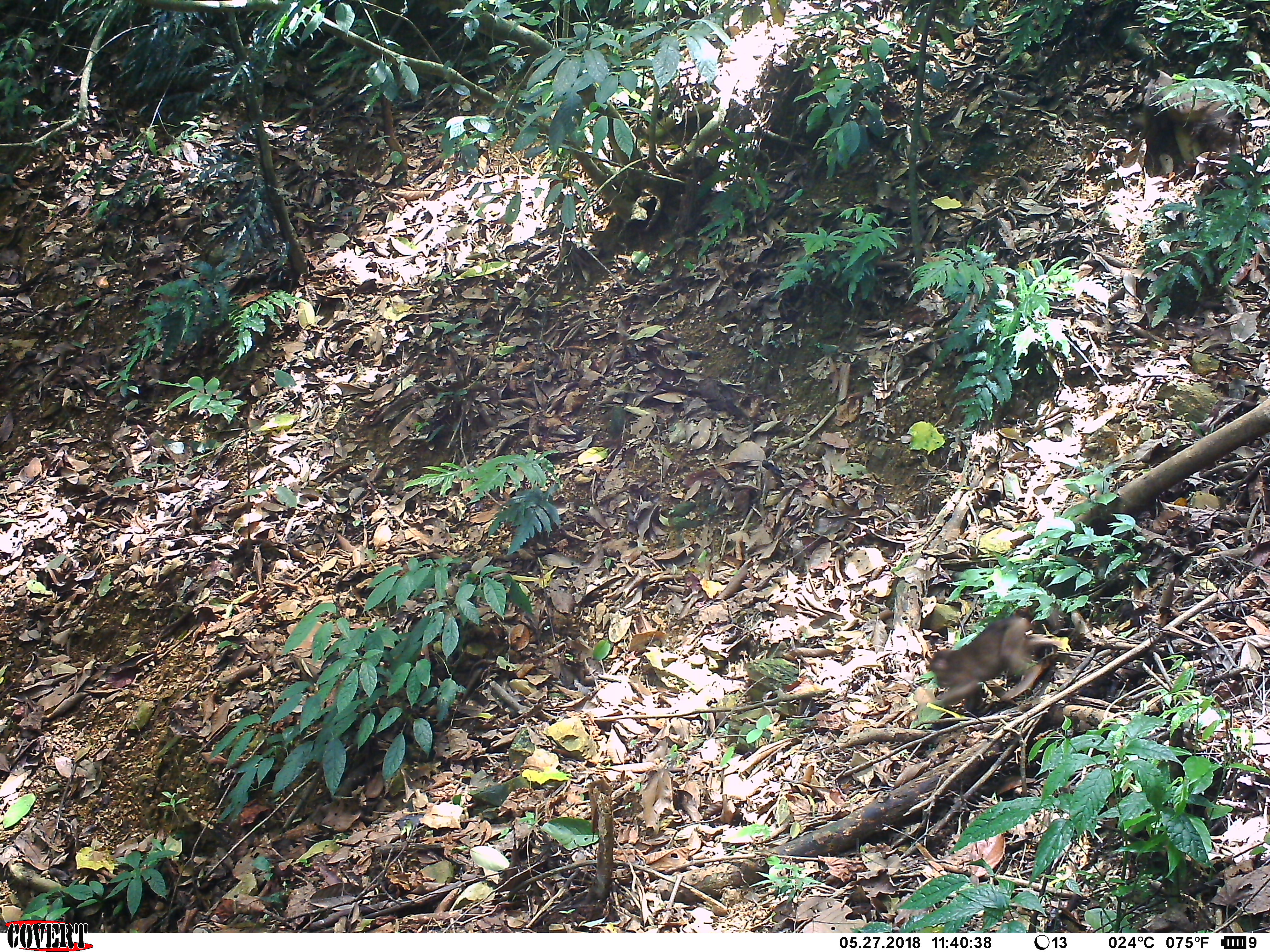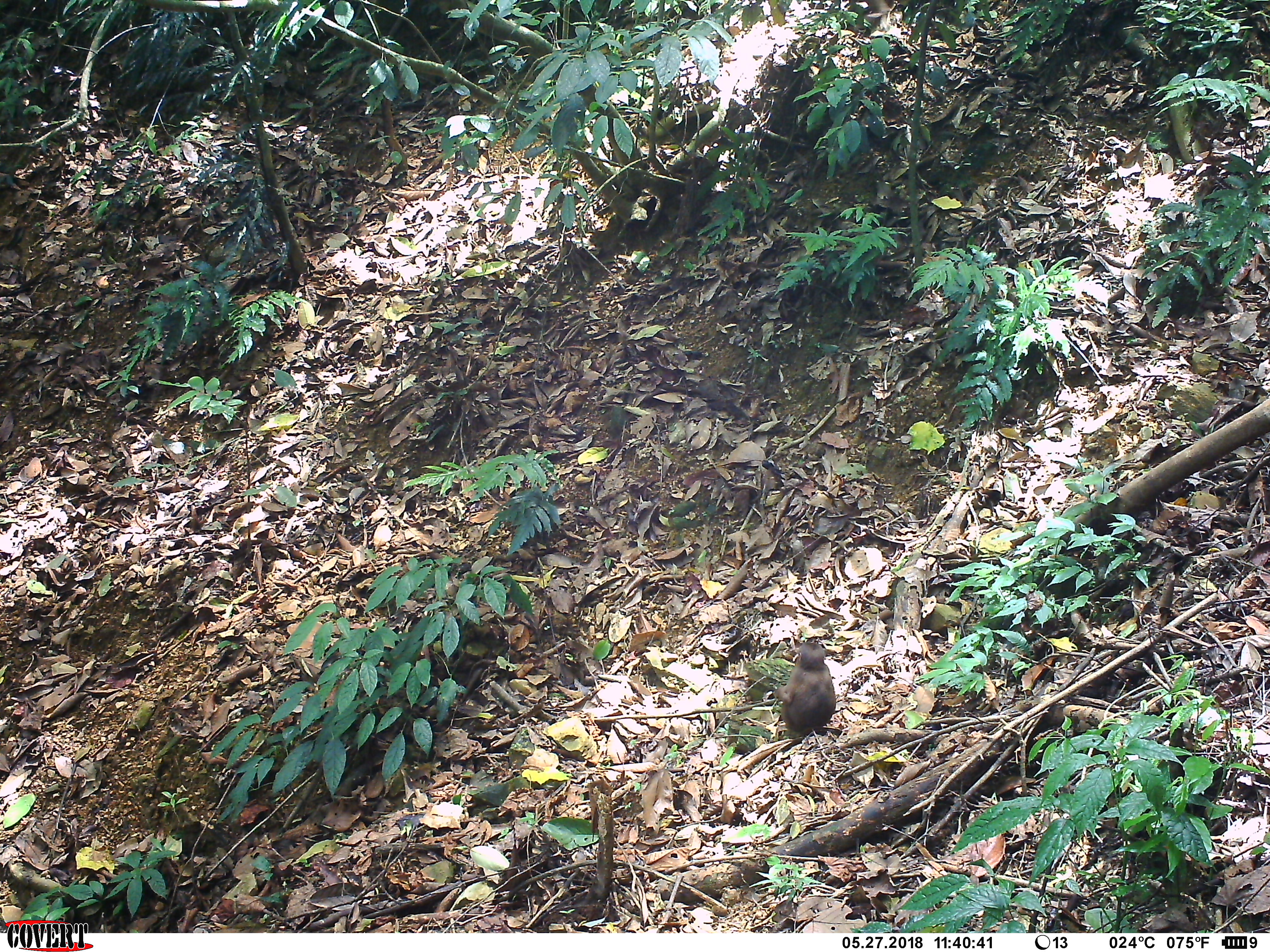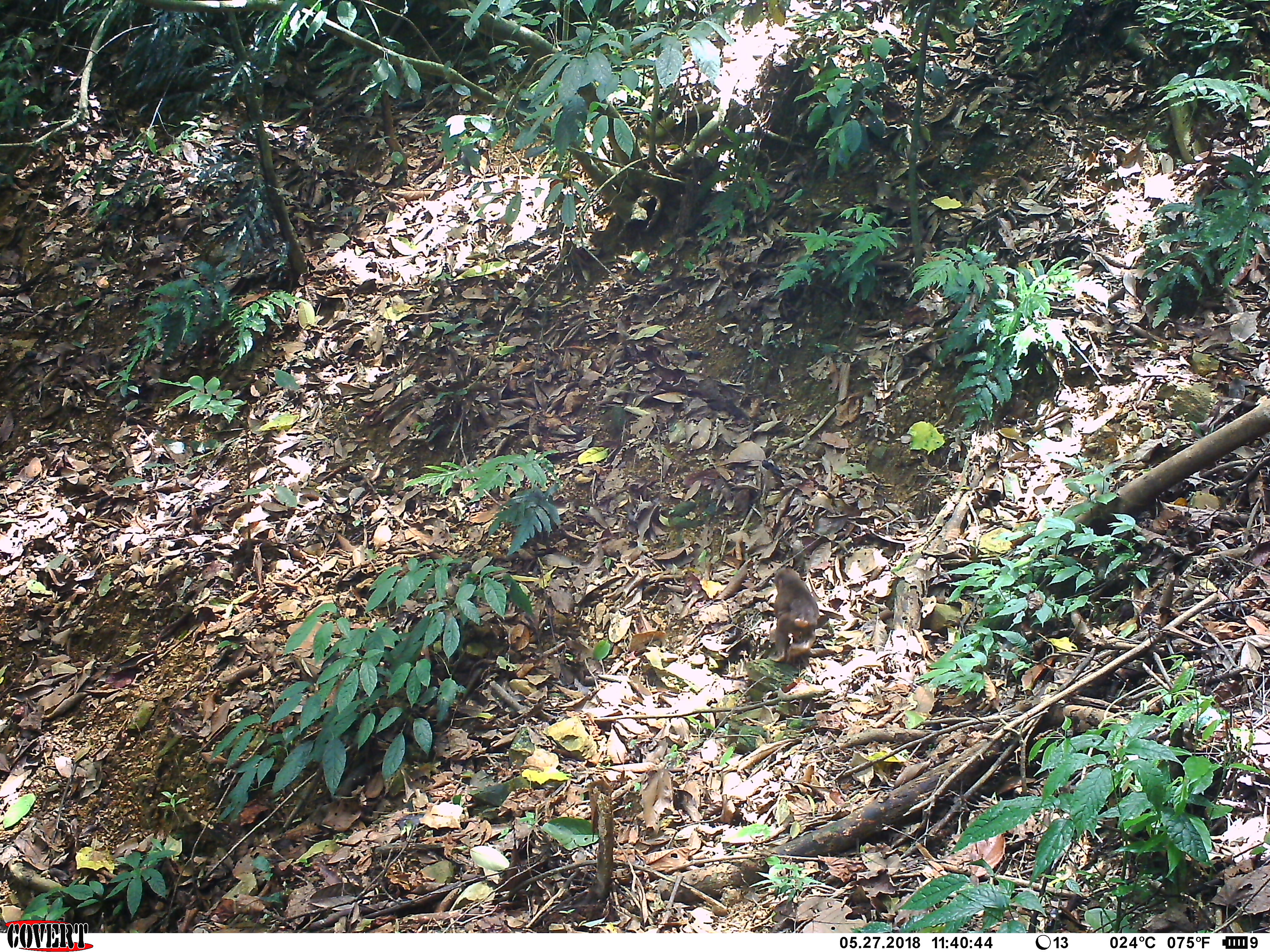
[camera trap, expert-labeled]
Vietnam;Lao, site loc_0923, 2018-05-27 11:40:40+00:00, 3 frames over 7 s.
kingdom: Animalia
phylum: Chordata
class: Mammalia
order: Primates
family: Cercopithecidae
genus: Macaca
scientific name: Macaca arctoides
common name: stump-tailed macaque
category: stump tailed macaque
Stump tailed macaque (stump-tailed macaque) (Macaca arctoides). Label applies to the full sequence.